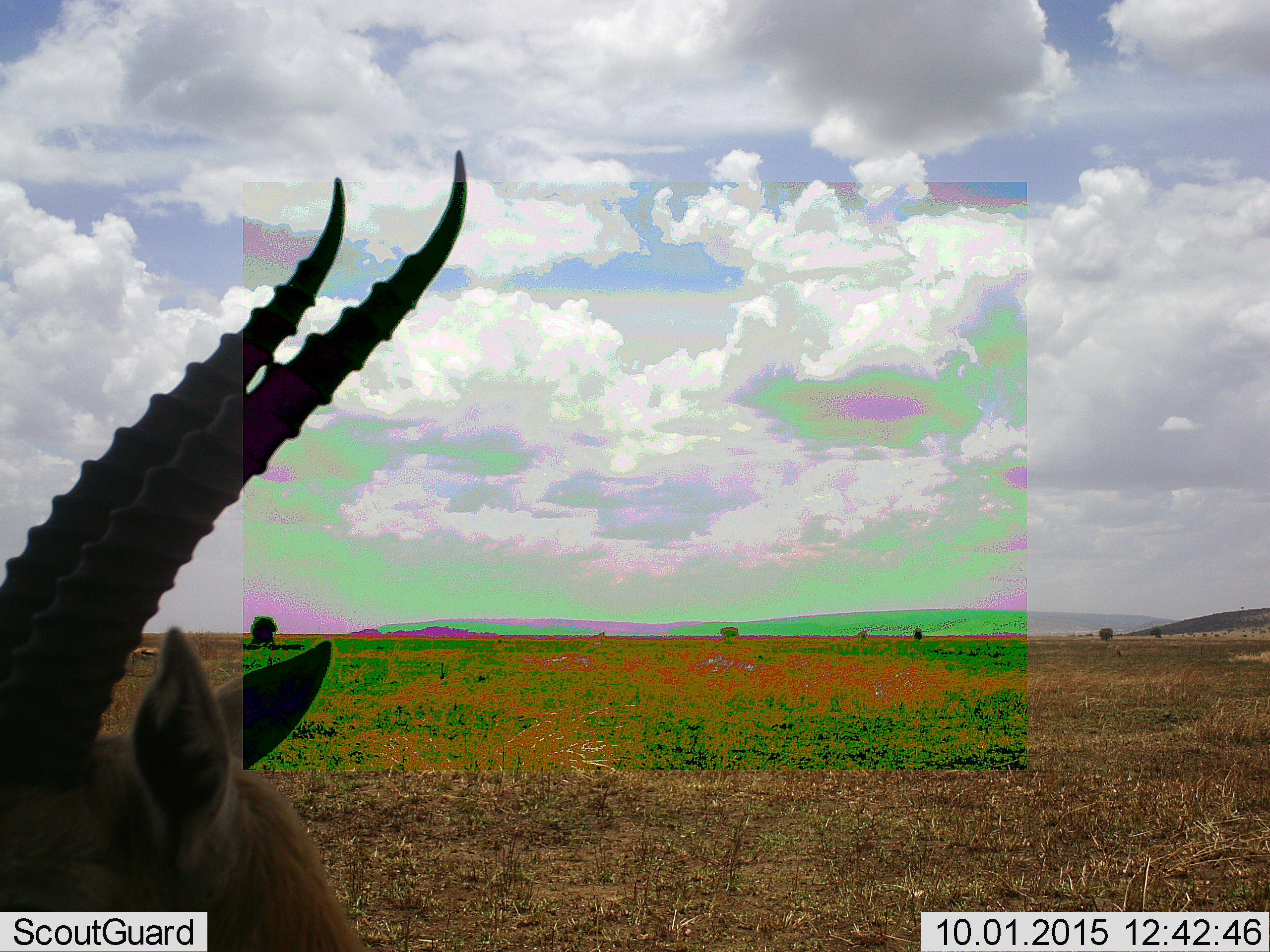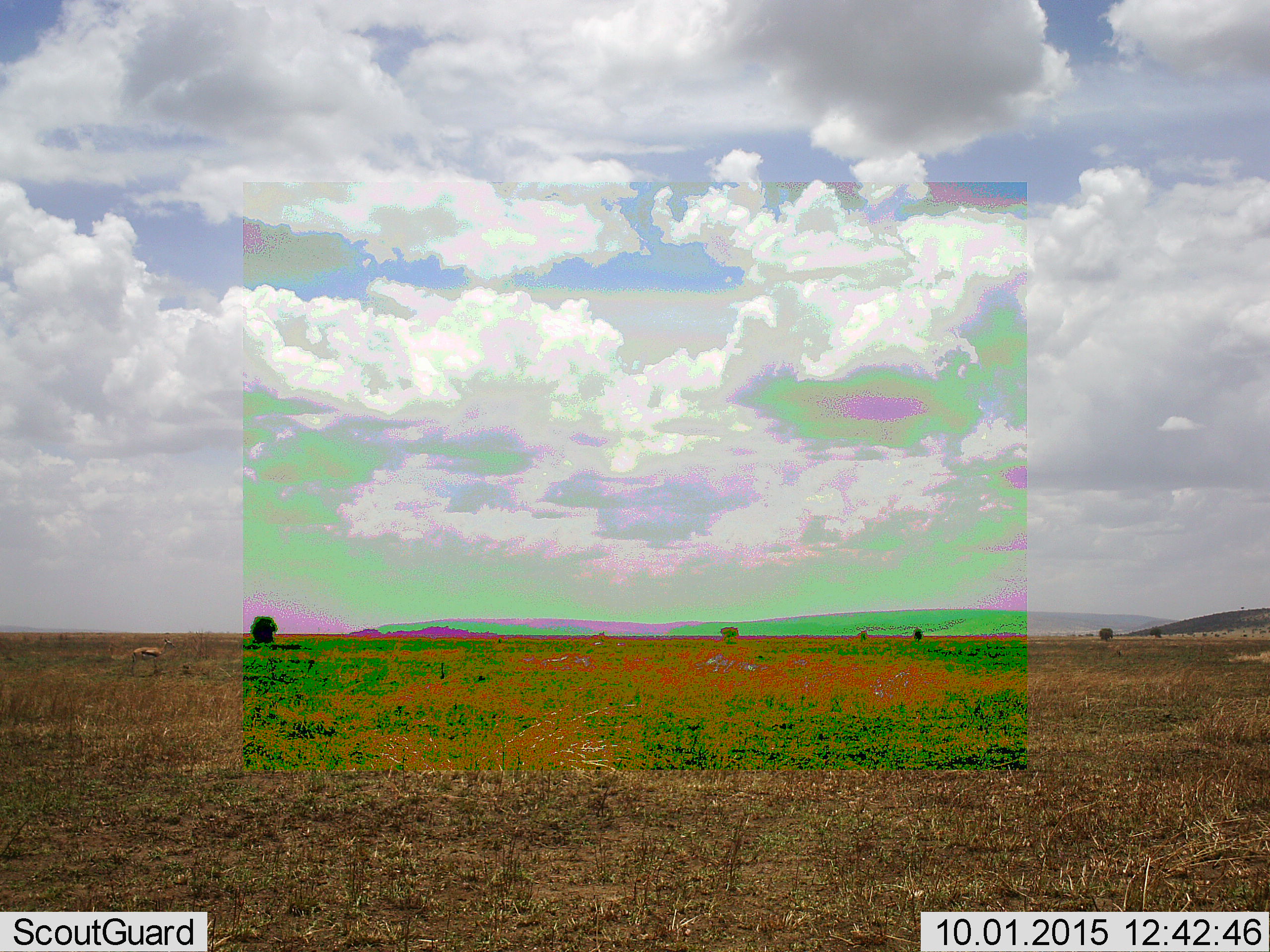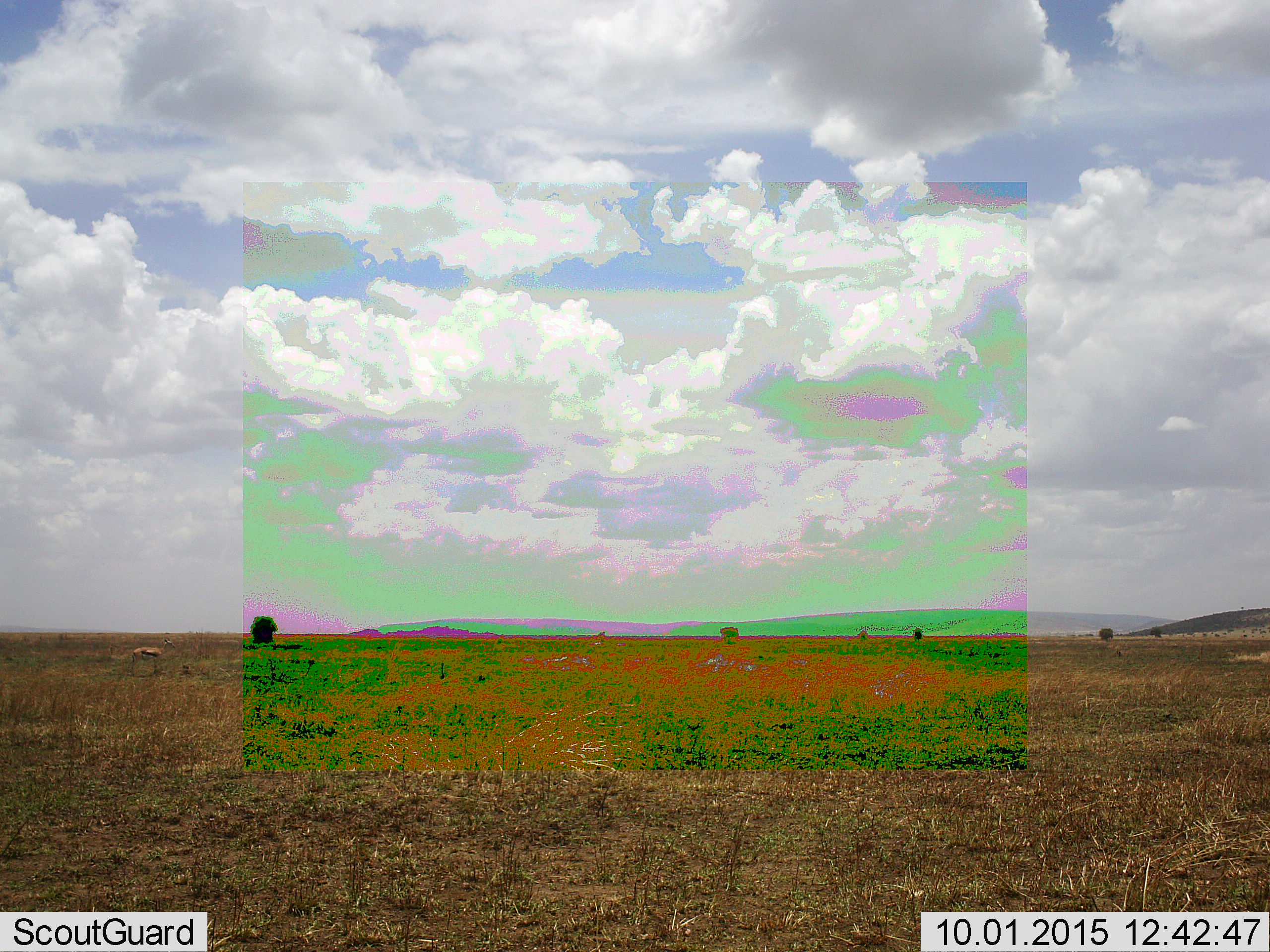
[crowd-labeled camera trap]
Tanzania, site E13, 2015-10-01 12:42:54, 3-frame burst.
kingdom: Animalia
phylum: Chordata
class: Mammalia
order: Artiodactyla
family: Bovidae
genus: Eudorcas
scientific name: Eudorcas thomsonii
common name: thomson's gazelle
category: gazellethomsons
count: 1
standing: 60%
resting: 0%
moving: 50%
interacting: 0%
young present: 0%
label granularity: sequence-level